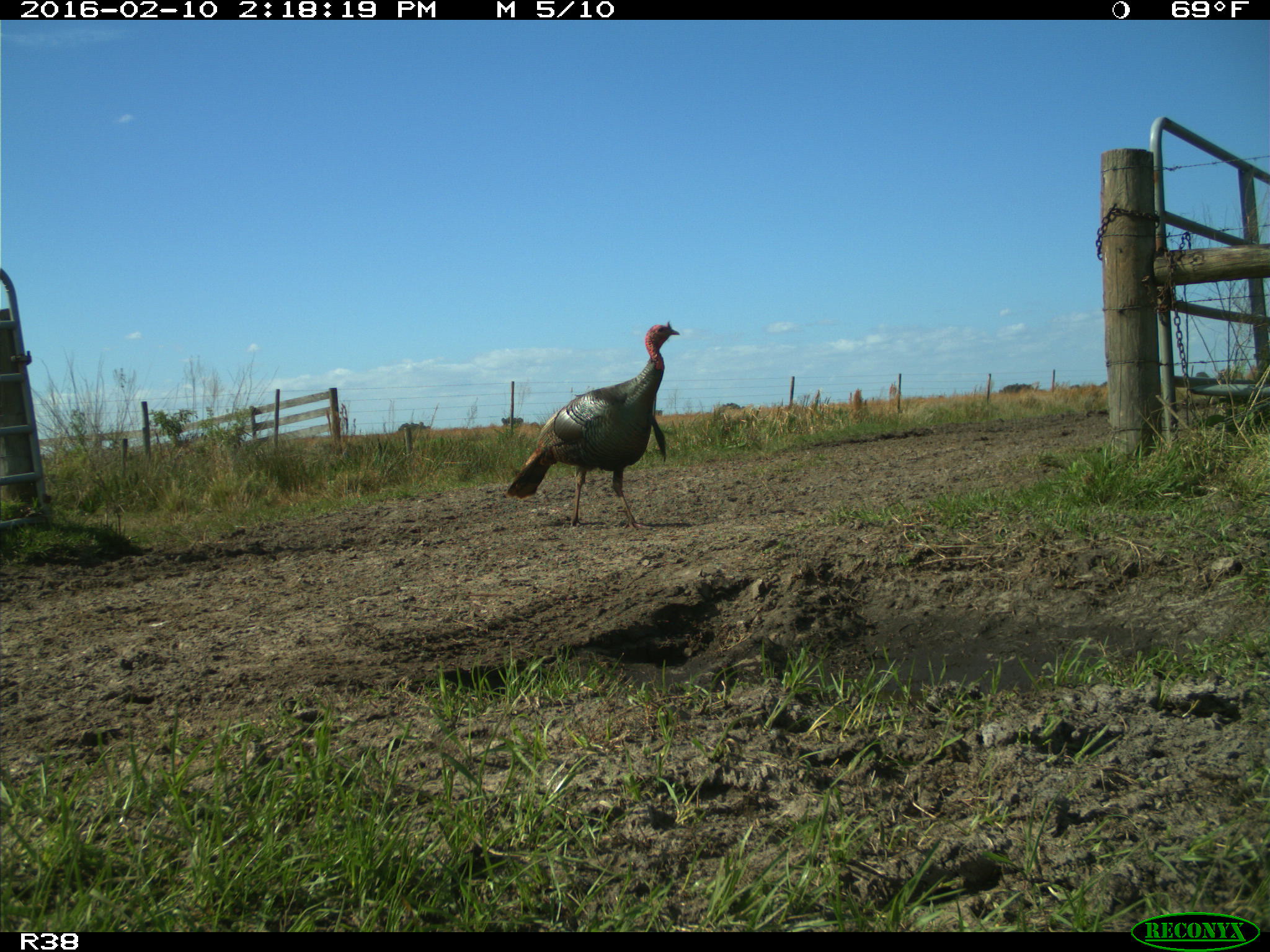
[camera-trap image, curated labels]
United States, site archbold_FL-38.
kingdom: Animalia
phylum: Chordata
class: Aves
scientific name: Aves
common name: birds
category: unidentified bird